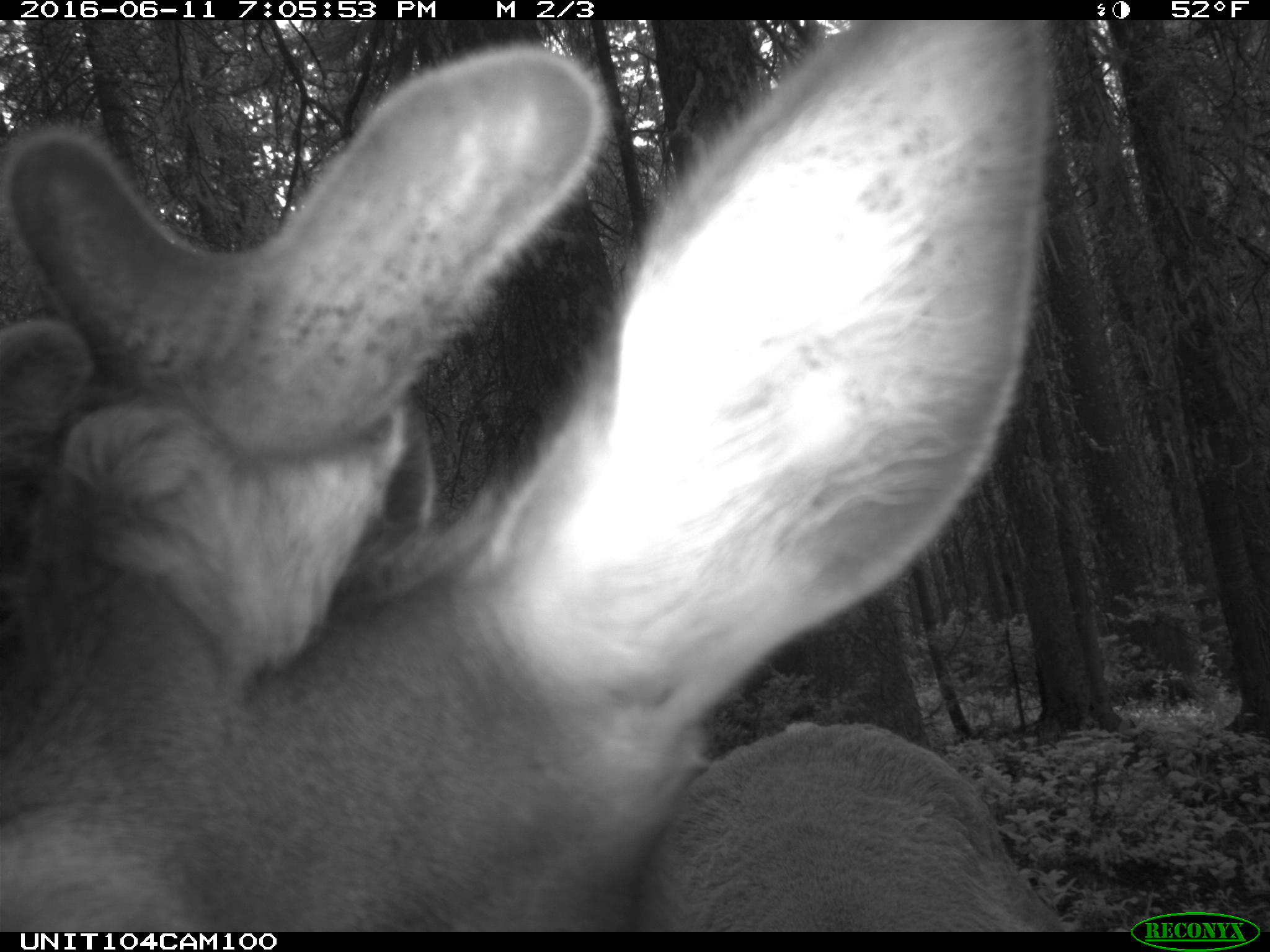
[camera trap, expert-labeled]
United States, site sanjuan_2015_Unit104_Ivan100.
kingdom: Animalia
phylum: Chordata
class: Mammalia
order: Artiodactyla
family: Cervidae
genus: Cervus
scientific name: Cervus elaphus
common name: red deer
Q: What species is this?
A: Cervus elaphus (red deer).